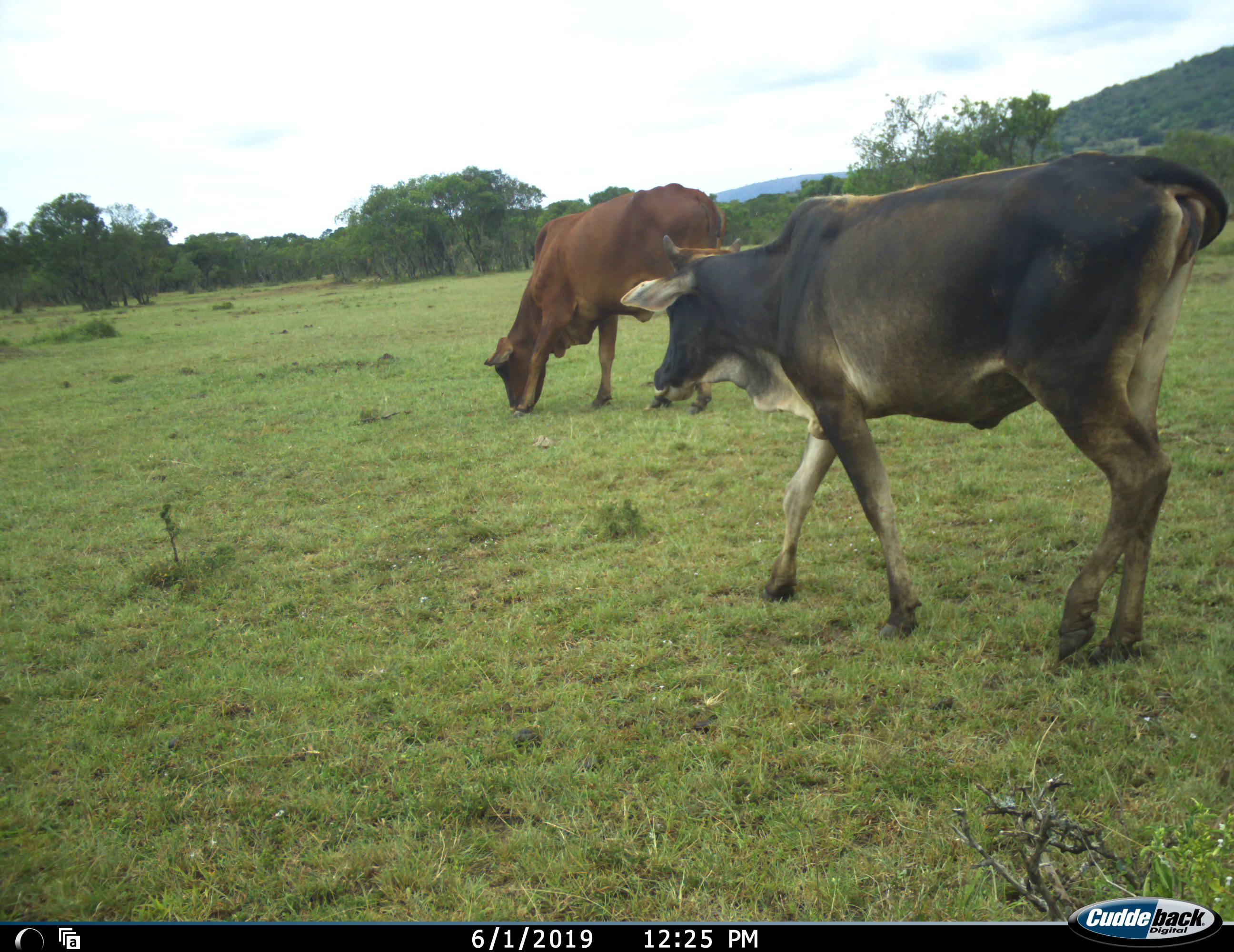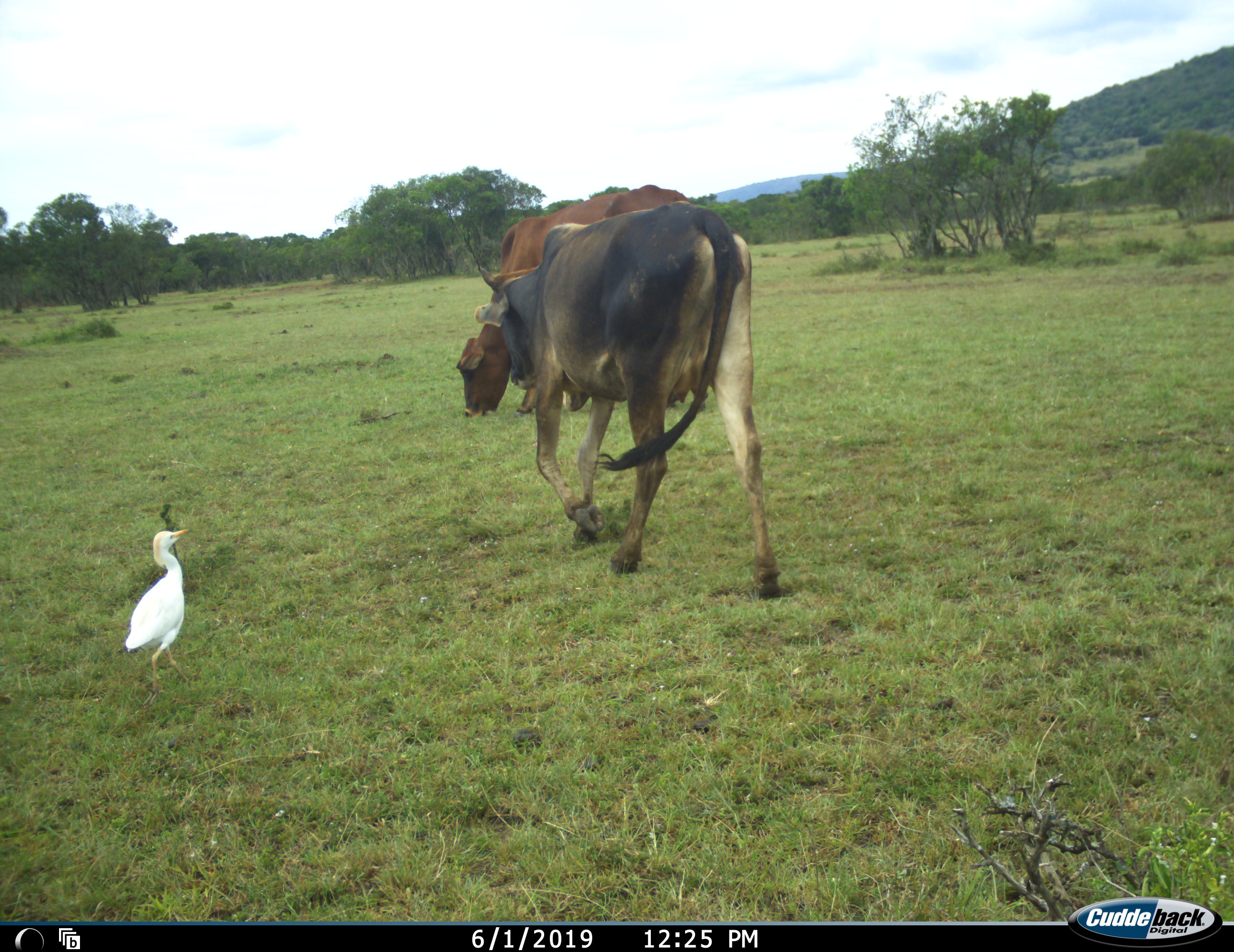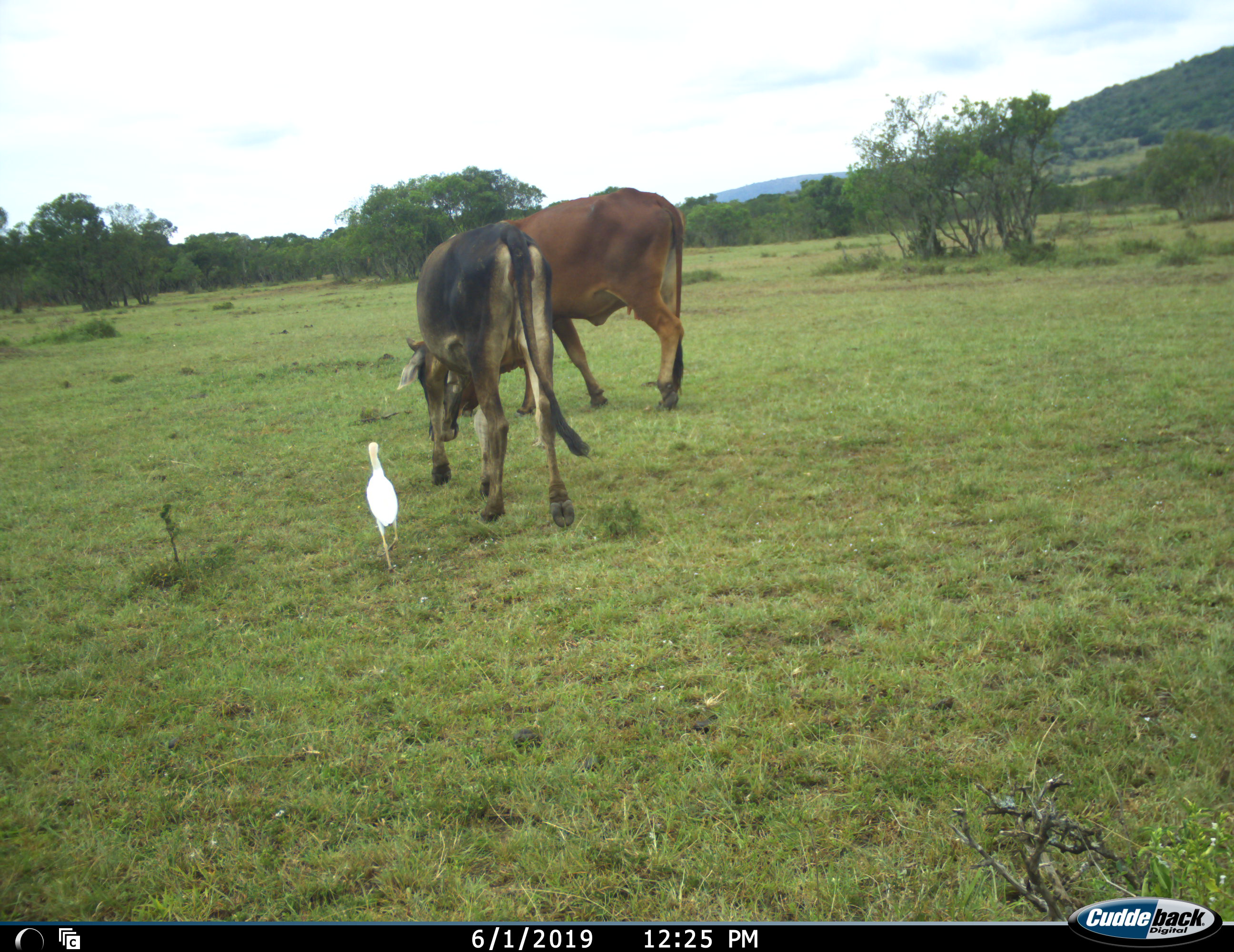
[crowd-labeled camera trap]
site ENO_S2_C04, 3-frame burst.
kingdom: Animalia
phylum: Chordata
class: Aves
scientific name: Aves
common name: bird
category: birdother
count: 1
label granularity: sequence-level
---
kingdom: Animalia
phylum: Chordata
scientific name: Vertebrata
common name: domestic animal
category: domesticanimal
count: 2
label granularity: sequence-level